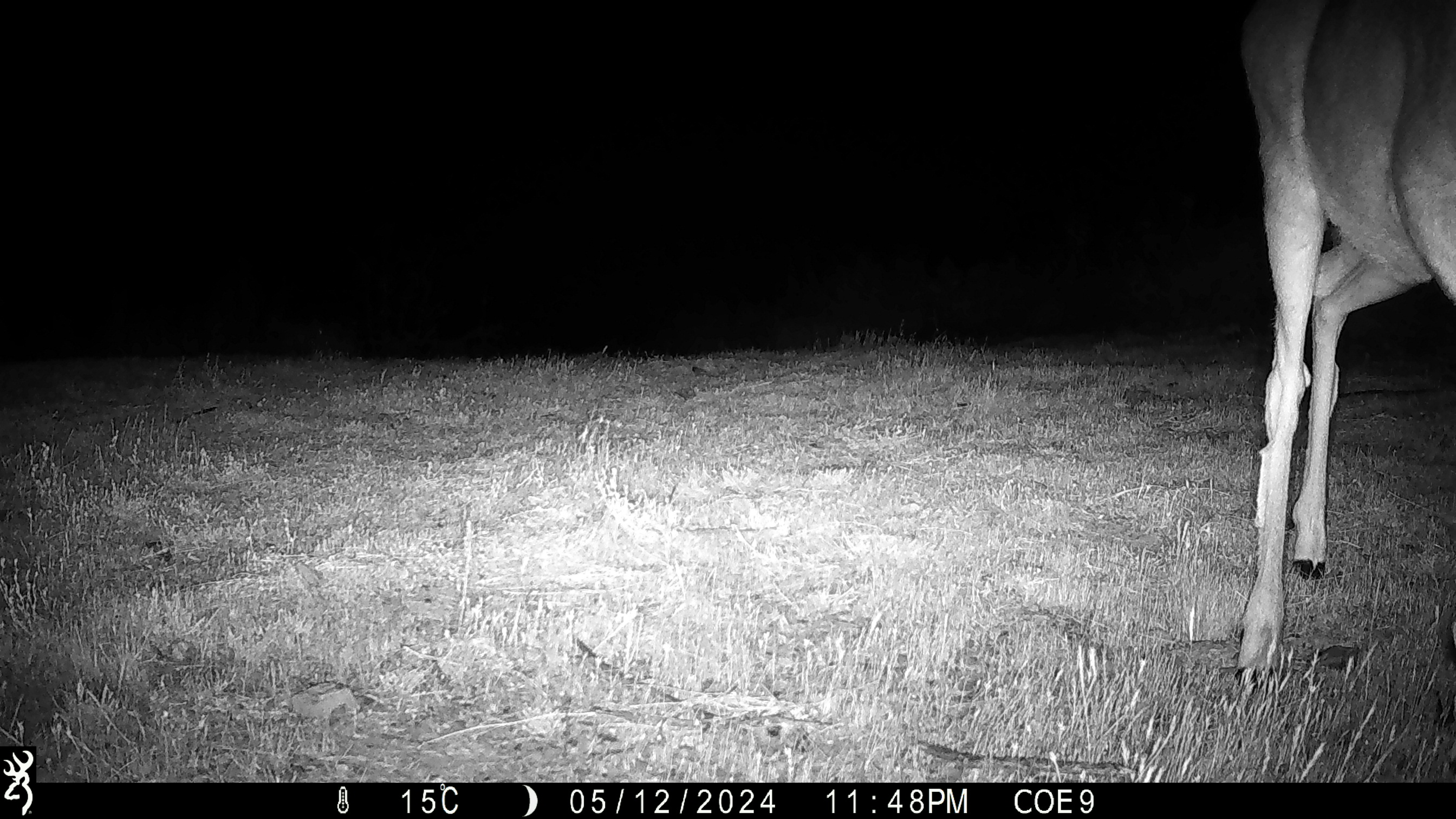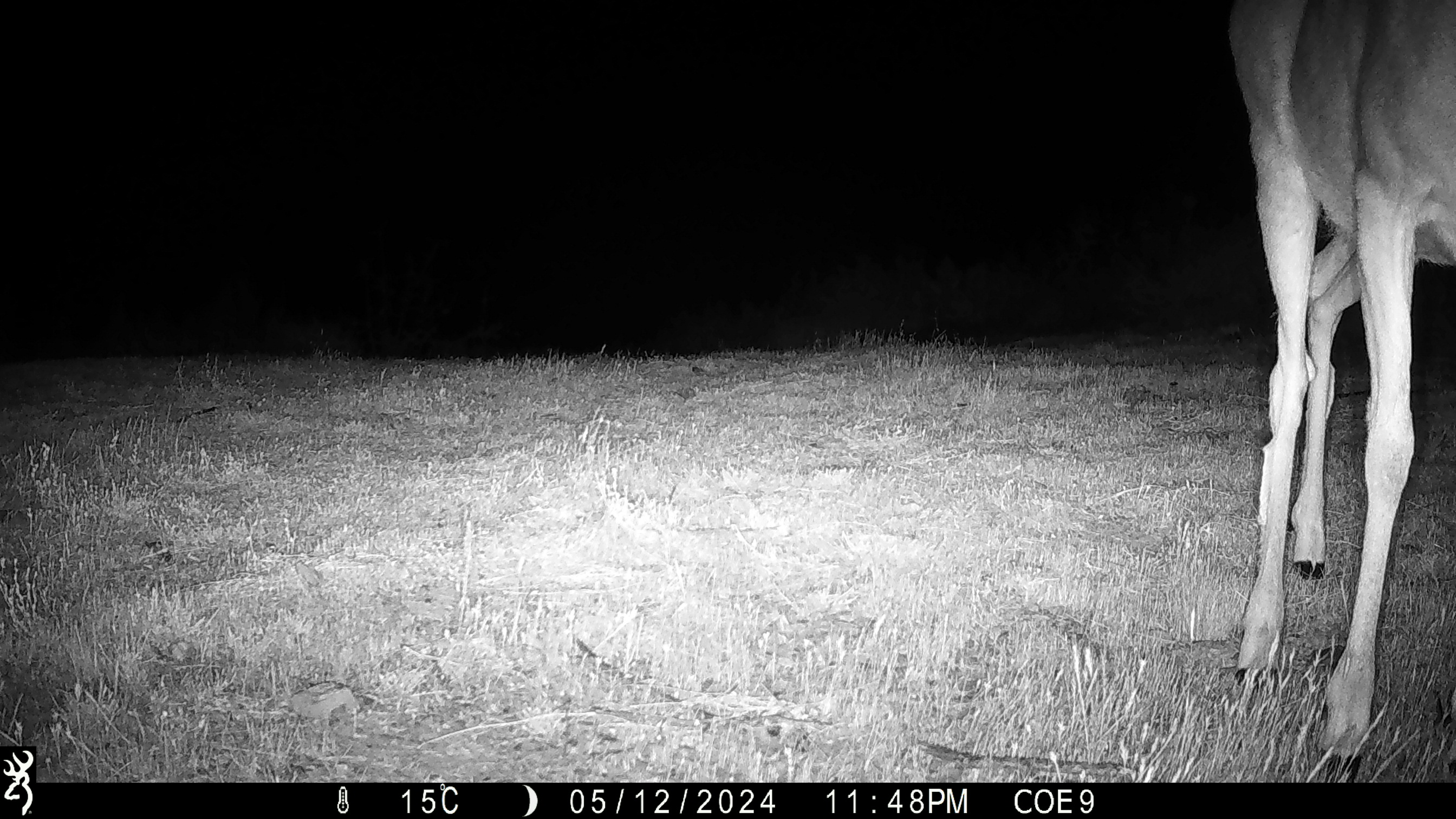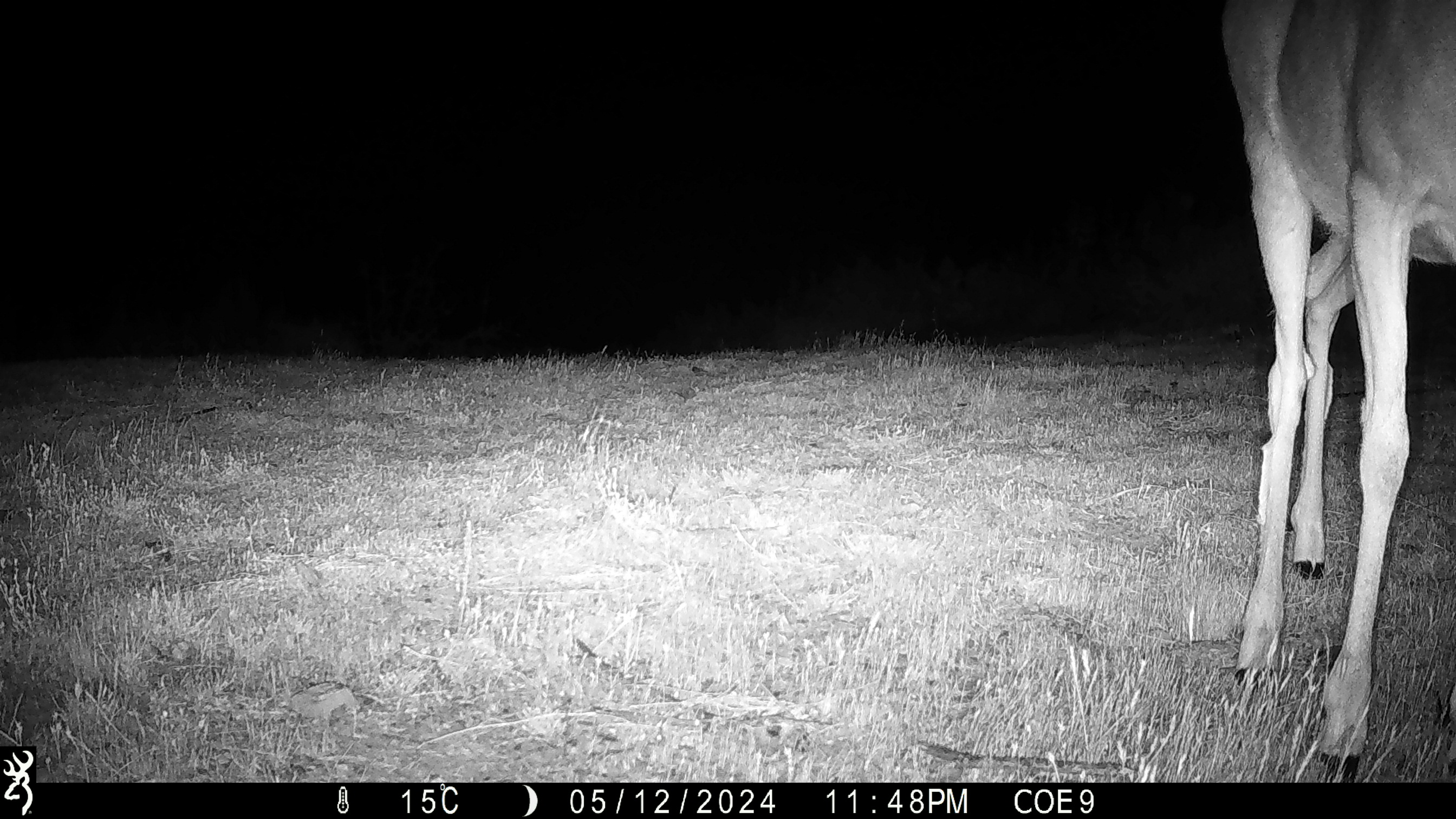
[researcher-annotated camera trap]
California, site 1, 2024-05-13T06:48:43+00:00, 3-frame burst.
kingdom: Animalia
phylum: Chordata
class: Mammalia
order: Artiodactyla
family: Cervidae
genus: Odocoileus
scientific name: Odocoileus hemionus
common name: mule deer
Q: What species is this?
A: Mule deer (Odocoileus hemionus).